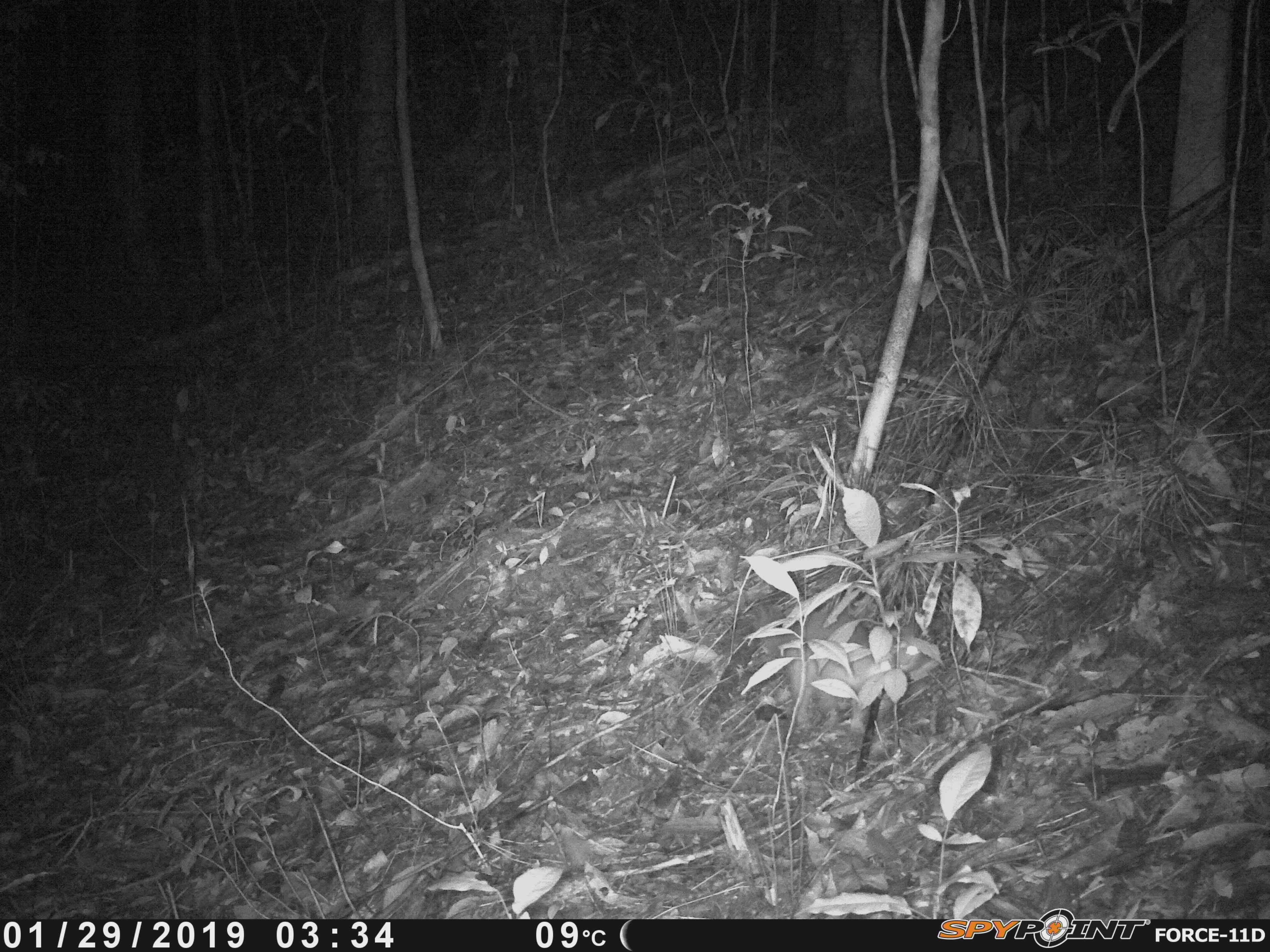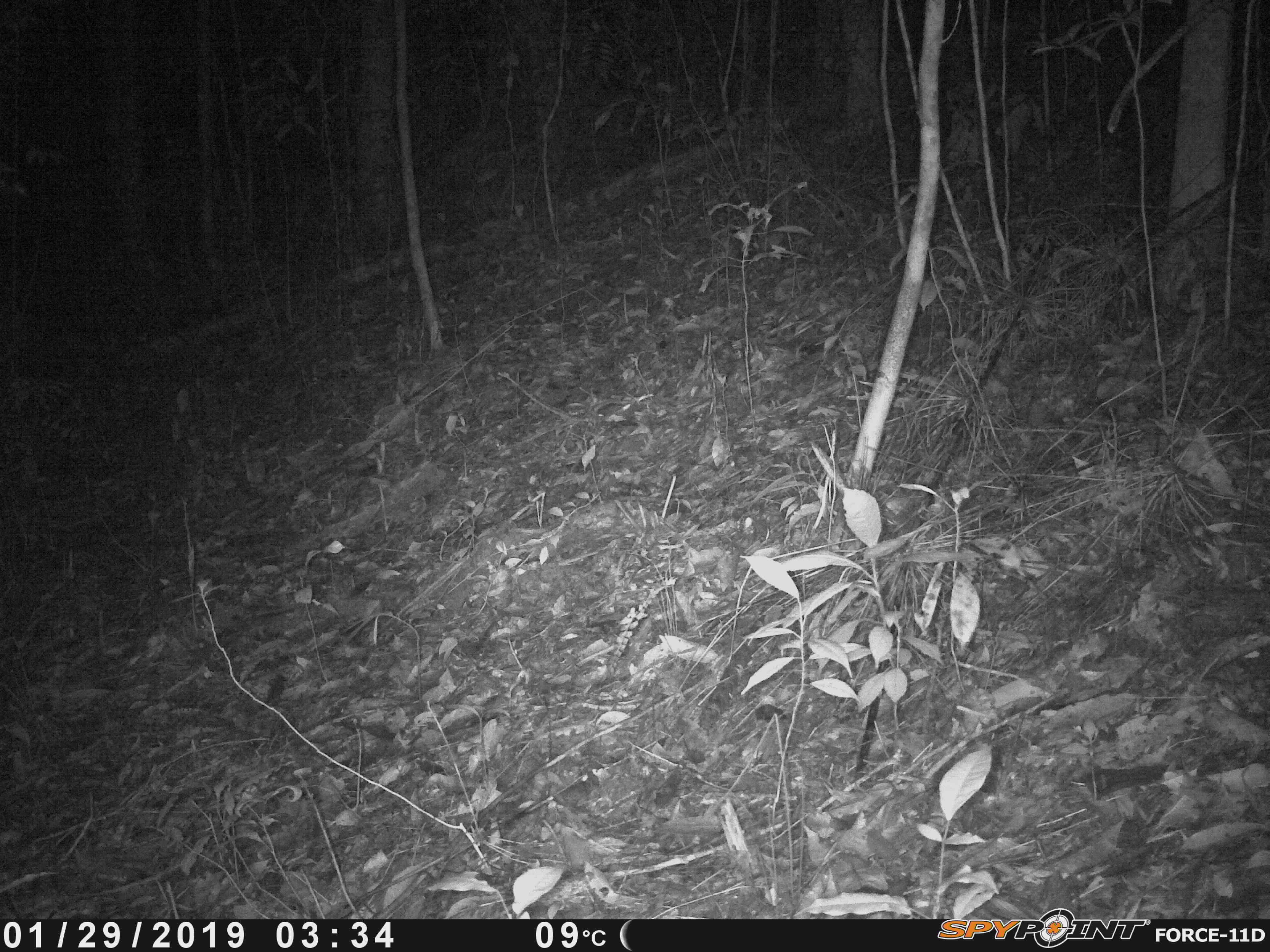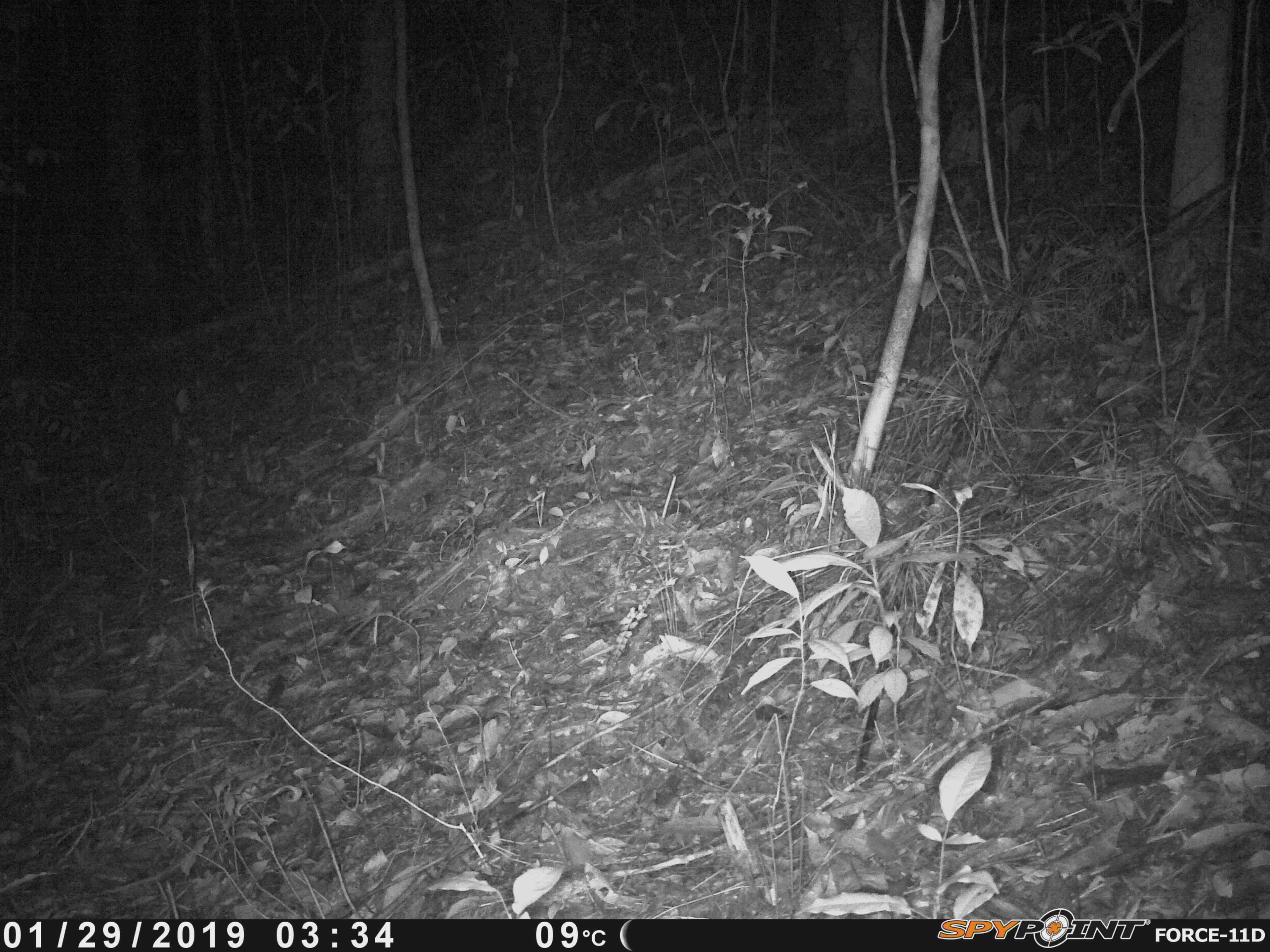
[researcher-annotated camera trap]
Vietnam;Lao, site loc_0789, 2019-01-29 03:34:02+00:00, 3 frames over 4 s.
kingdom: Animalia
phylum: Chordata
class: Mammalia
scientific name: Mammalia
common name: mammal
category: unidentified small mammal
Unidentified small mammal (mammal) (Mammalia). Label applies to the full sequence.